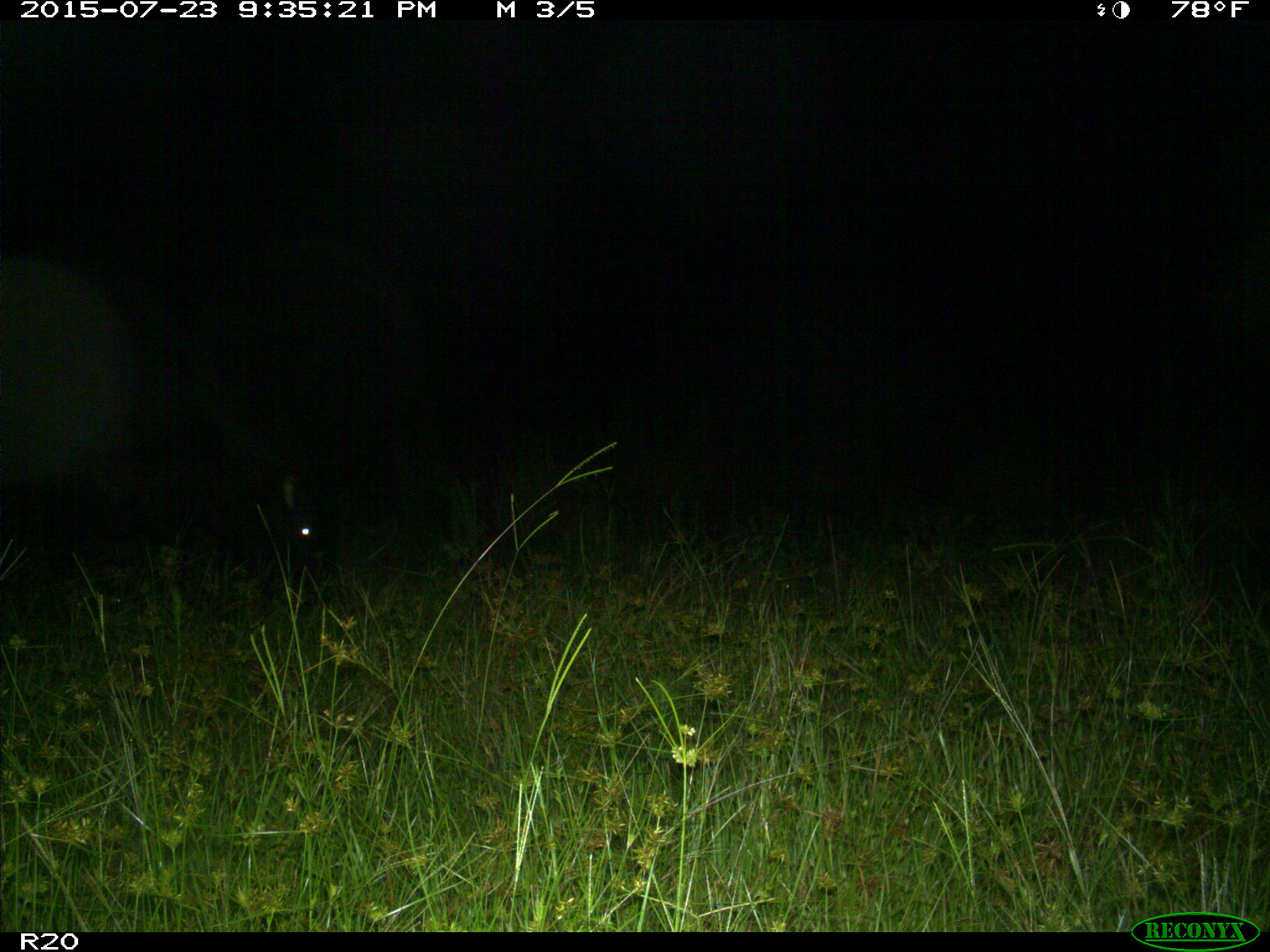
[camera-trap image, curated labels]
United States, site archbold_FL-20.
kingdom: Animalia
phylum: Chordata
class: Mammalia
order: Artiodactyla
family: Bovidae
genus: Bos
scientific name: Bos taurus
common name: domestic cow